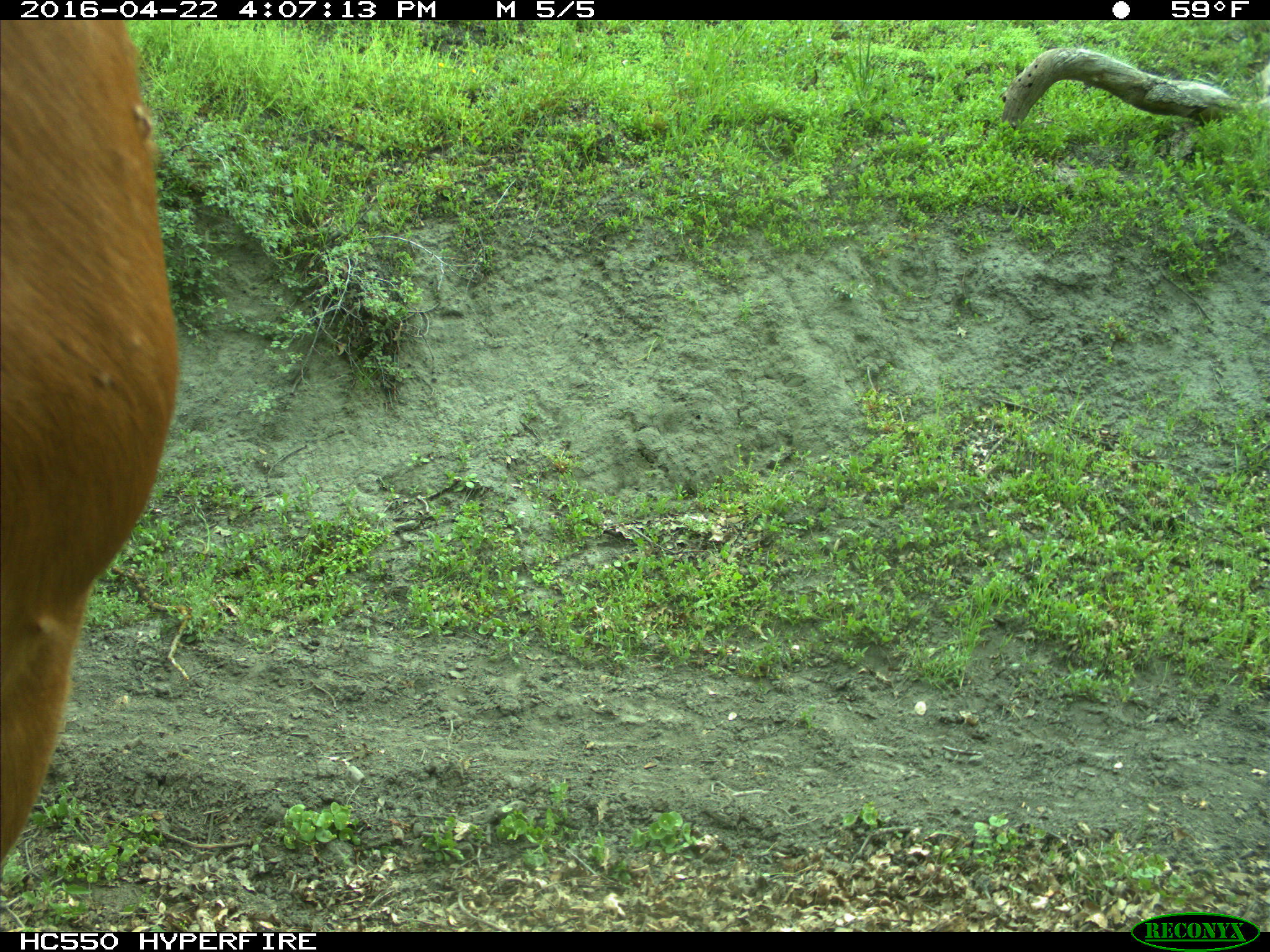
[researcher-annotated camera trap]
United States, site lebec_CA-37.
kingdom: Animalia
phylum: Chordata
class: Mammalia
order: Artiodactyla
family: Bovidae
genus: Bos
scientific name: Bos taurus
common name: domestic cow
Bos taurus (domestic cow).